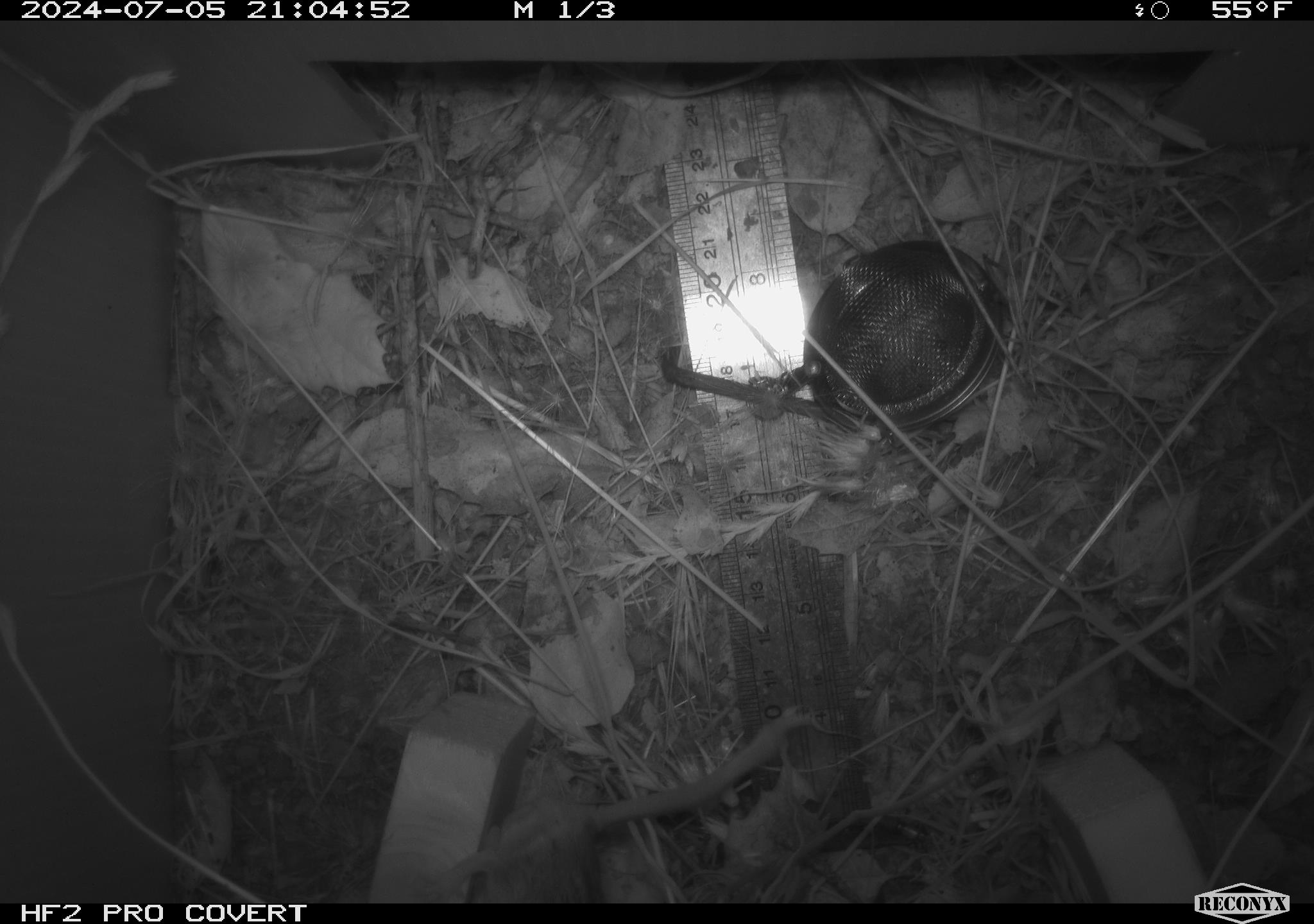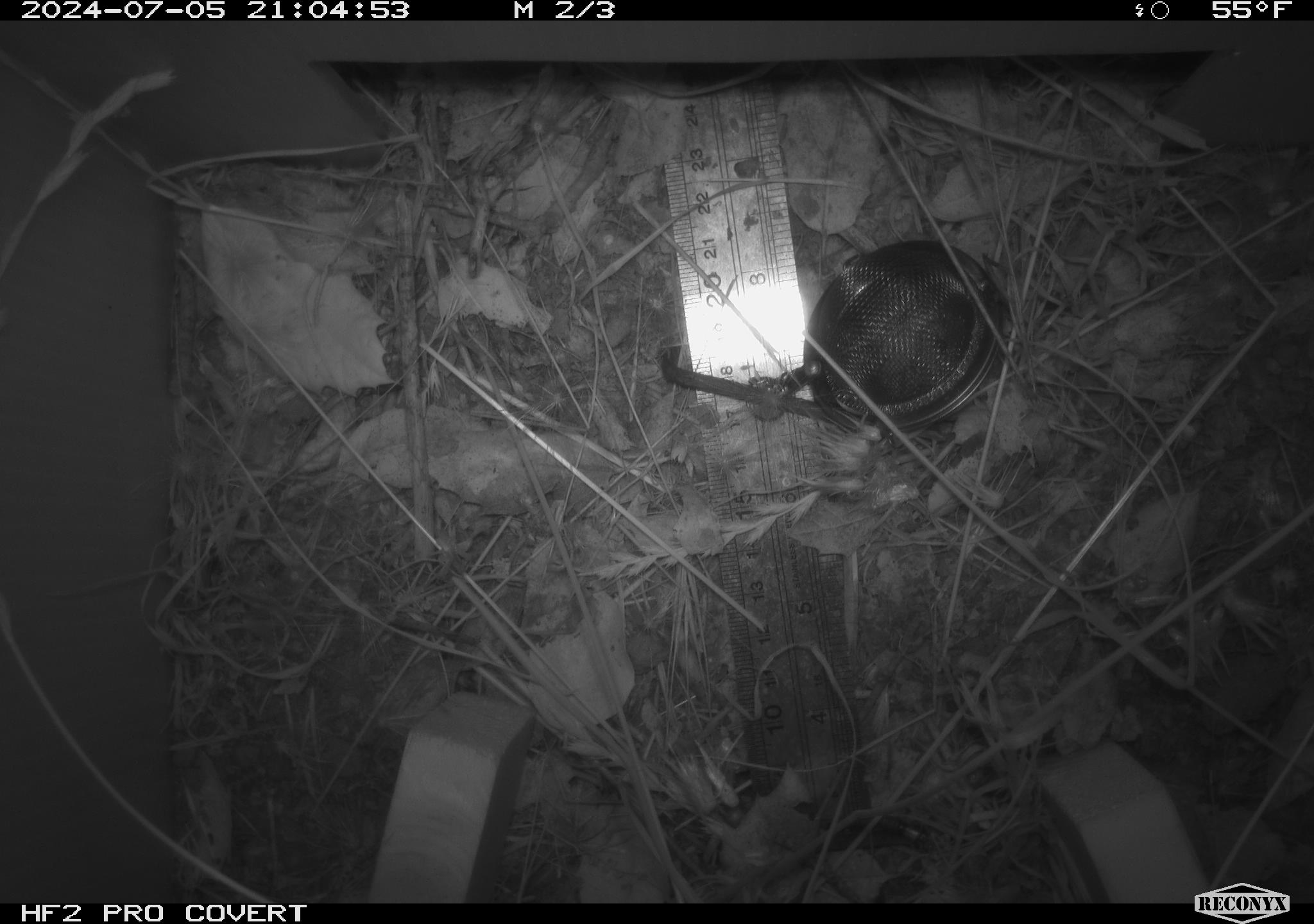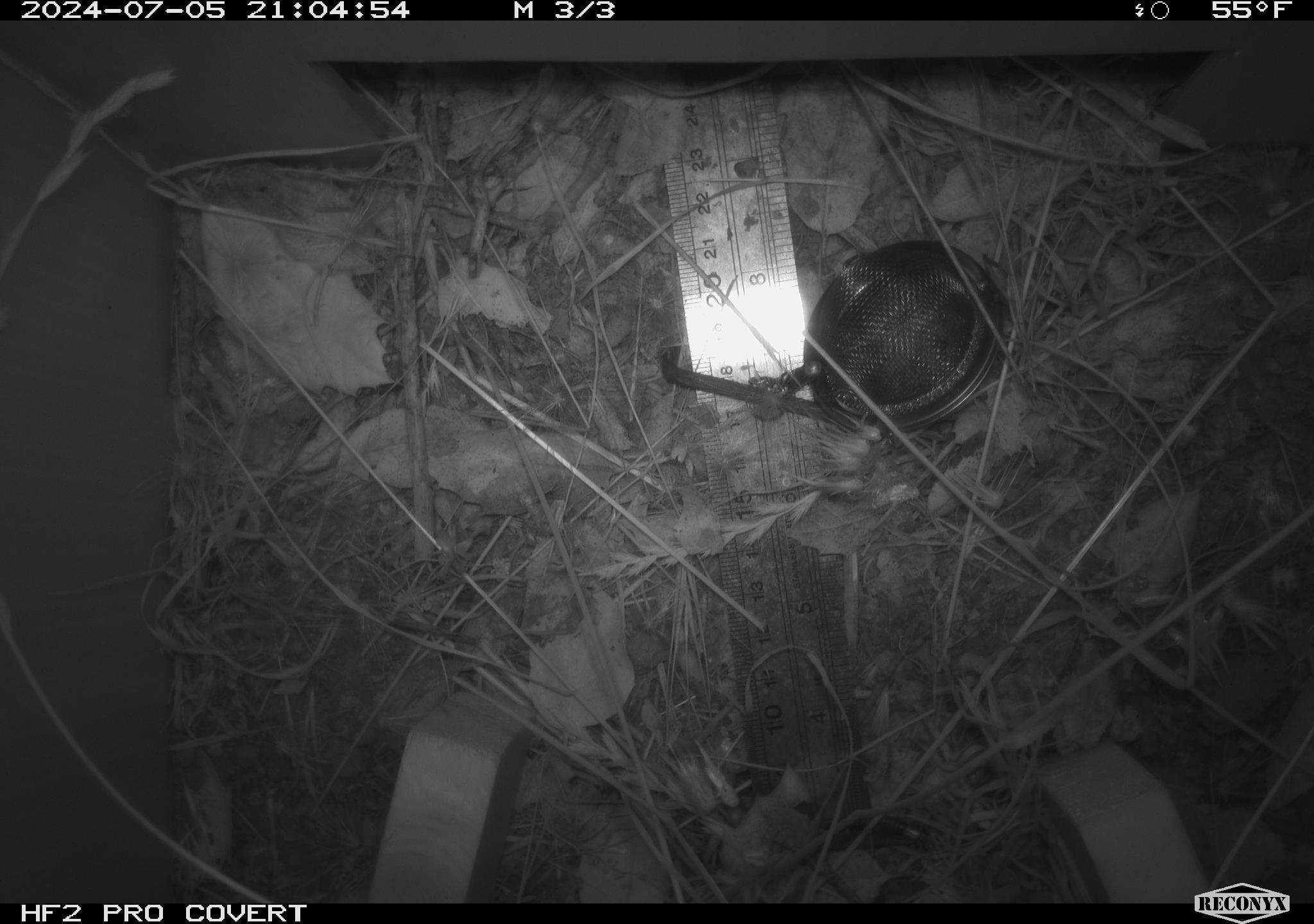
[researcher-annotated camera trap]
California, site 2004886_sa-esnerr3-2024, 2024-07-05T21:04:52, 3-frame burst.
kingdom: Animalia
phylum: Chordata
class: Mammalia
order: Rodentia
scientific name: Rodentia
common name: rodent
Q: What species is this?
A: Rodent (Rodentia).